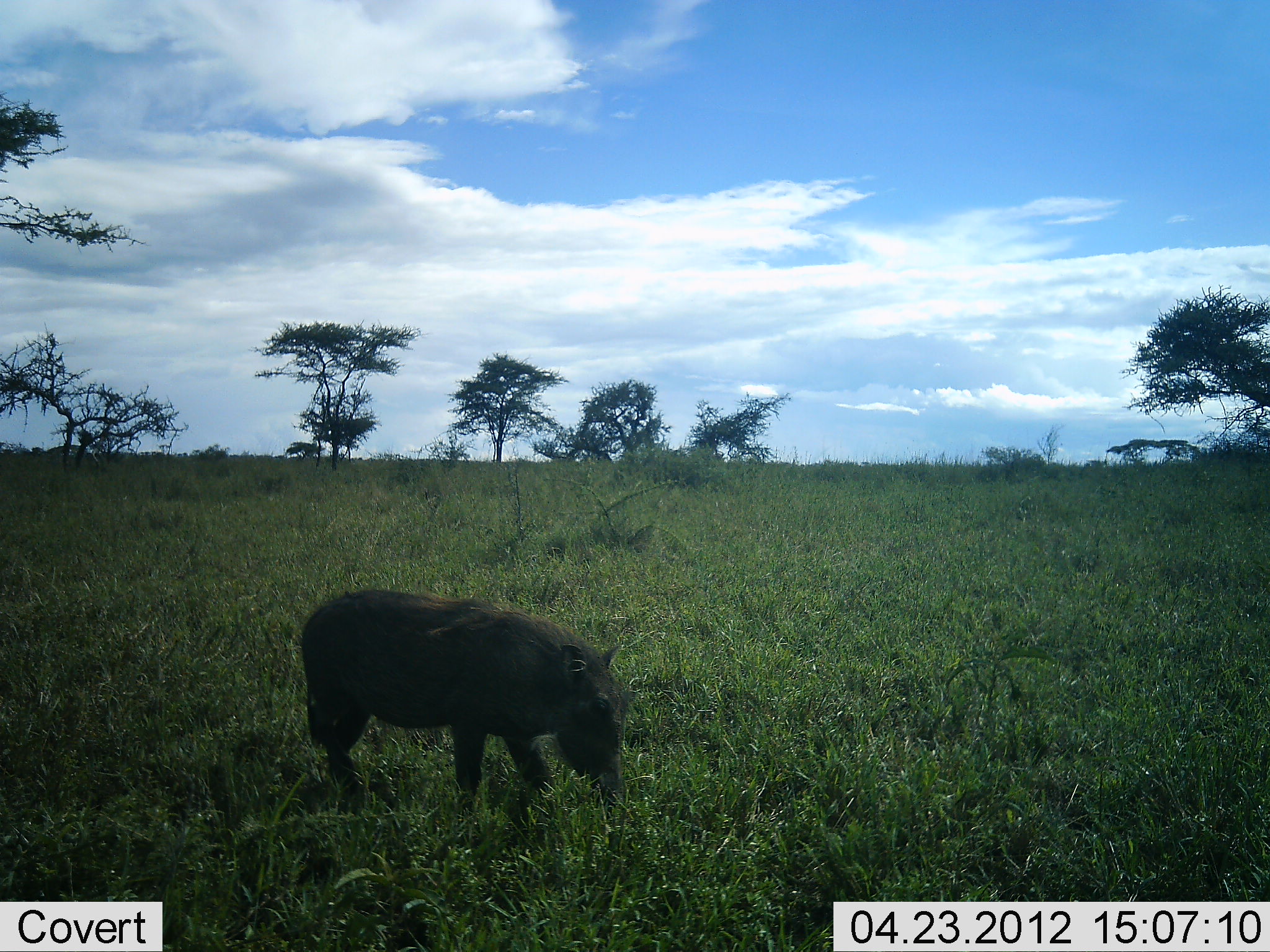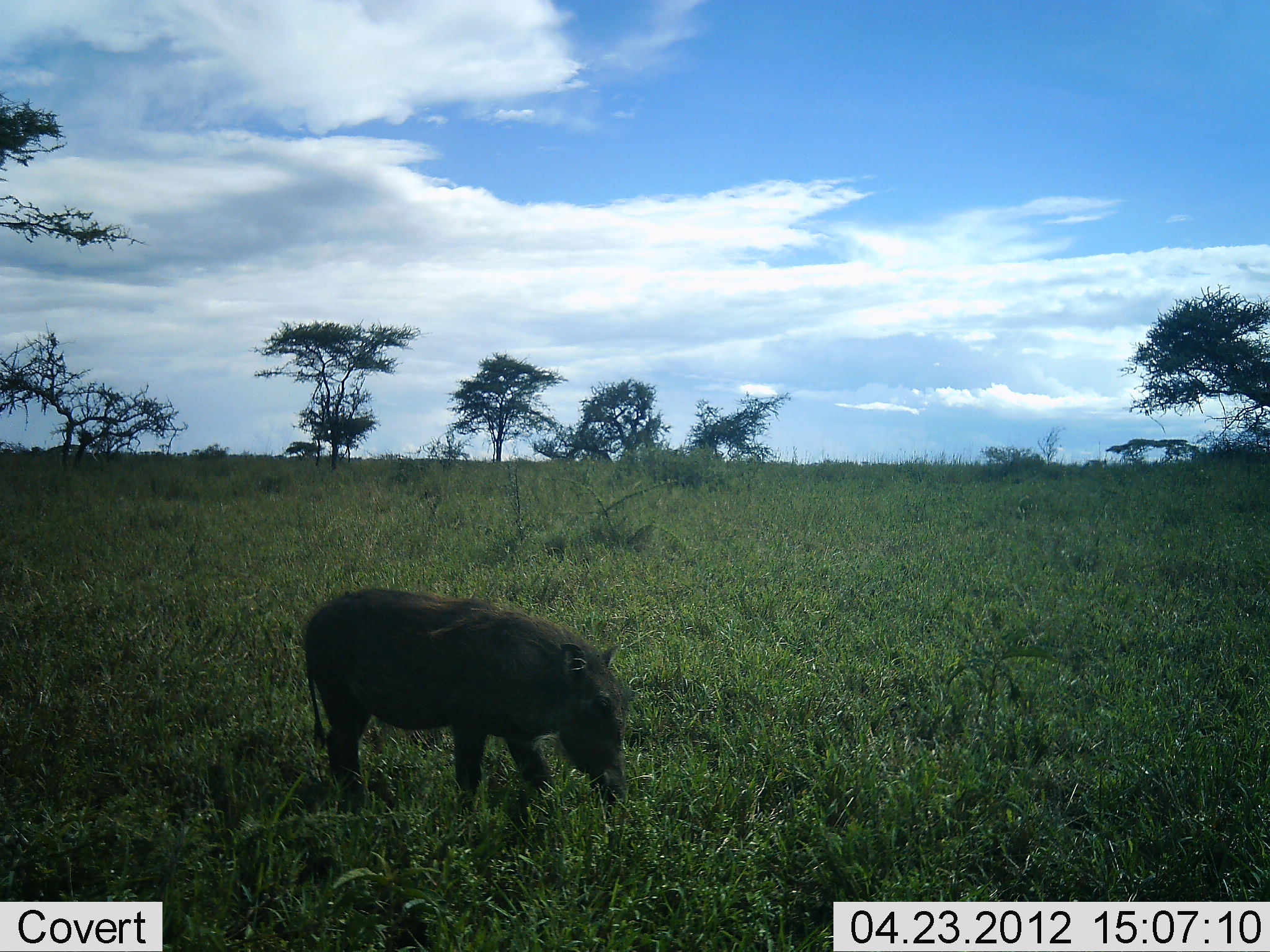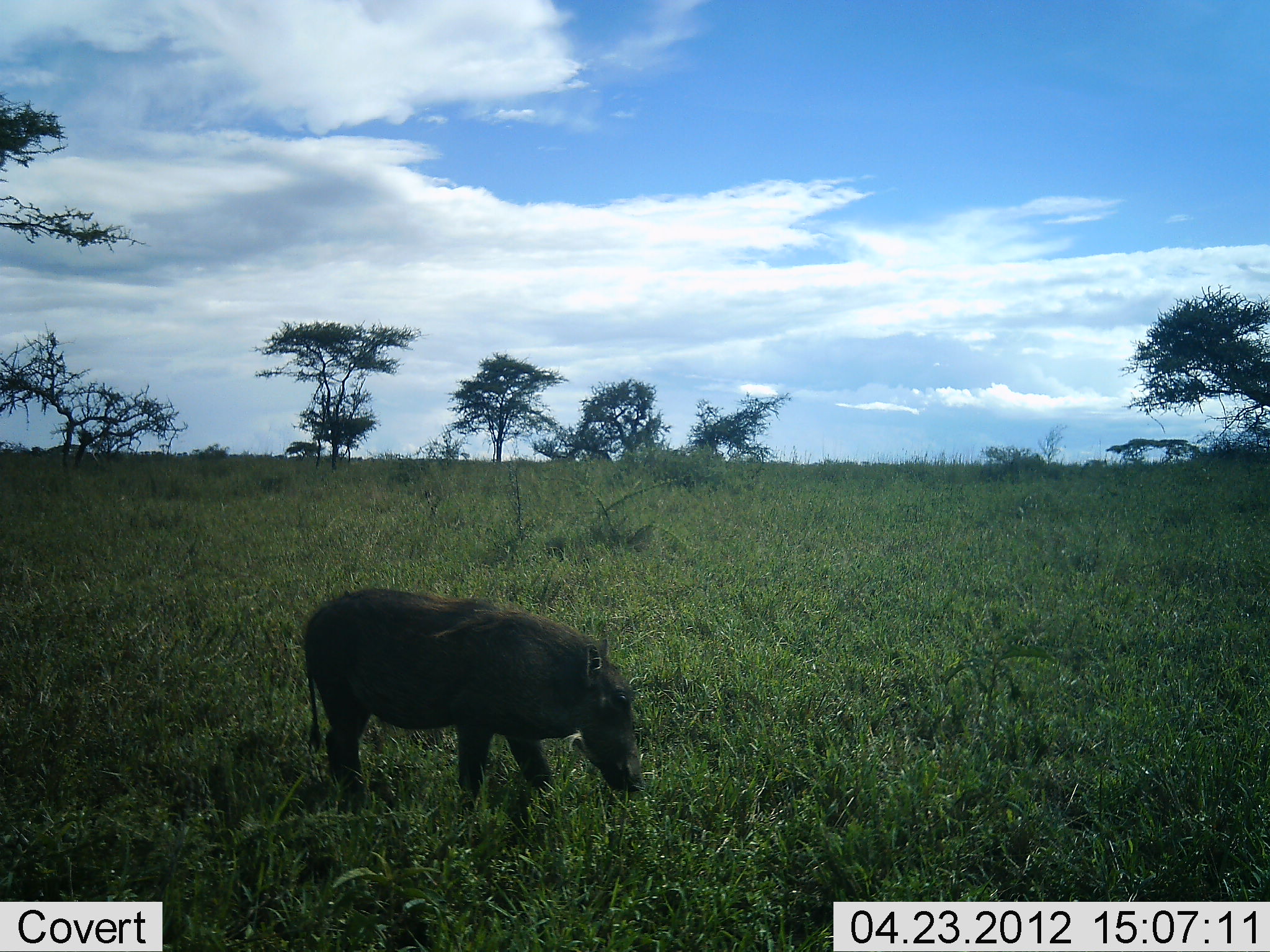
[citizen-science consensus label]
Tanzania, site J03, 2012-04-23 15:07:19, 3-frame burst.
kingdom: Animalia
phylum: Chordata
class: Mammalia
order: Artiodactyla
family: Suidae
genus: Phacochoerus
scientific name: Phacochoerus africanus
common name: warthog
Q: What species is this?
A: Warthog (Phacochoerus africanus).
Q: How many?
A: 1.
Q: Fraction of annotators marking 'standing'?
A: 29%.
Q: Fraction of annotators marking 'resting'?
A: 0%.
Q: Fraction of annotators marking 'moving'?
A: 0%.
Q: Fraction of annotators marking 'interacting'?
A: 0%.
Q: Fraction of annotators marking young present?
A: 0%.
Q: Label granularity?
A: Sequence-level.